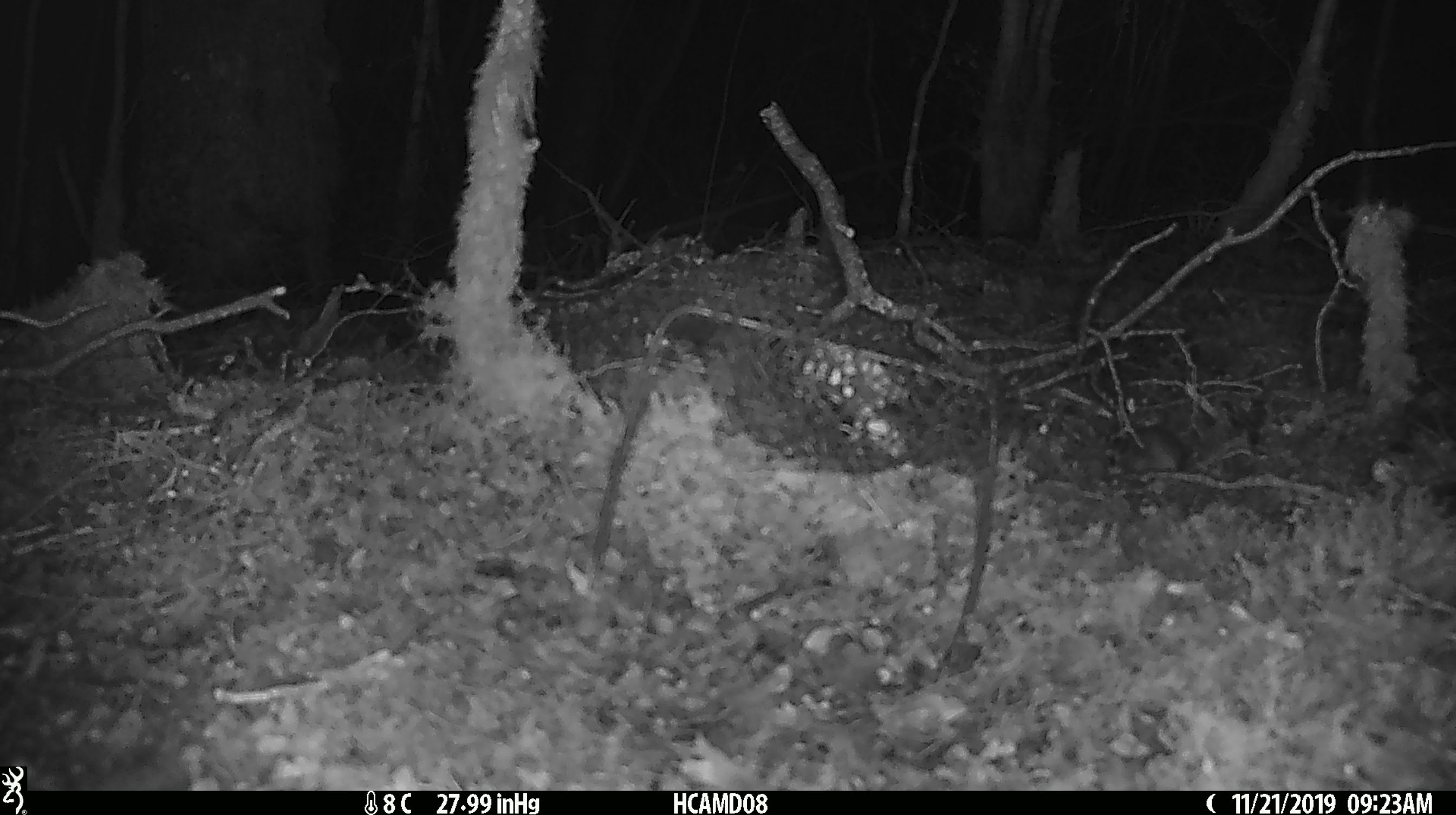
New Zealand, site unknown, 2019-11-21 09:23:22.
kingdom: Animalia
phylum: Chordata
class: Mammalia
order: Rodentia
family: Muridae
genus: Mus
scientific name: Mus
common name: mouse